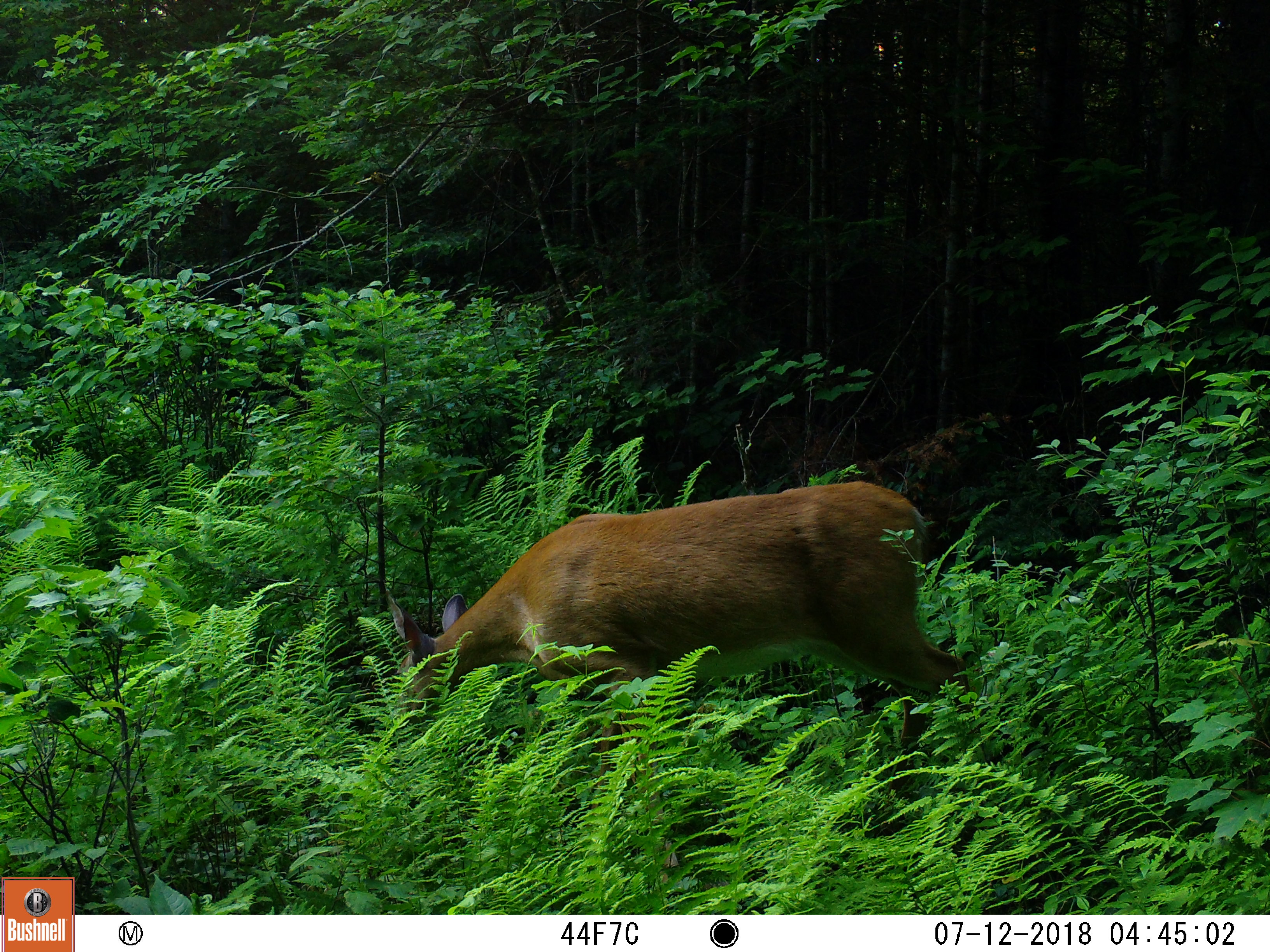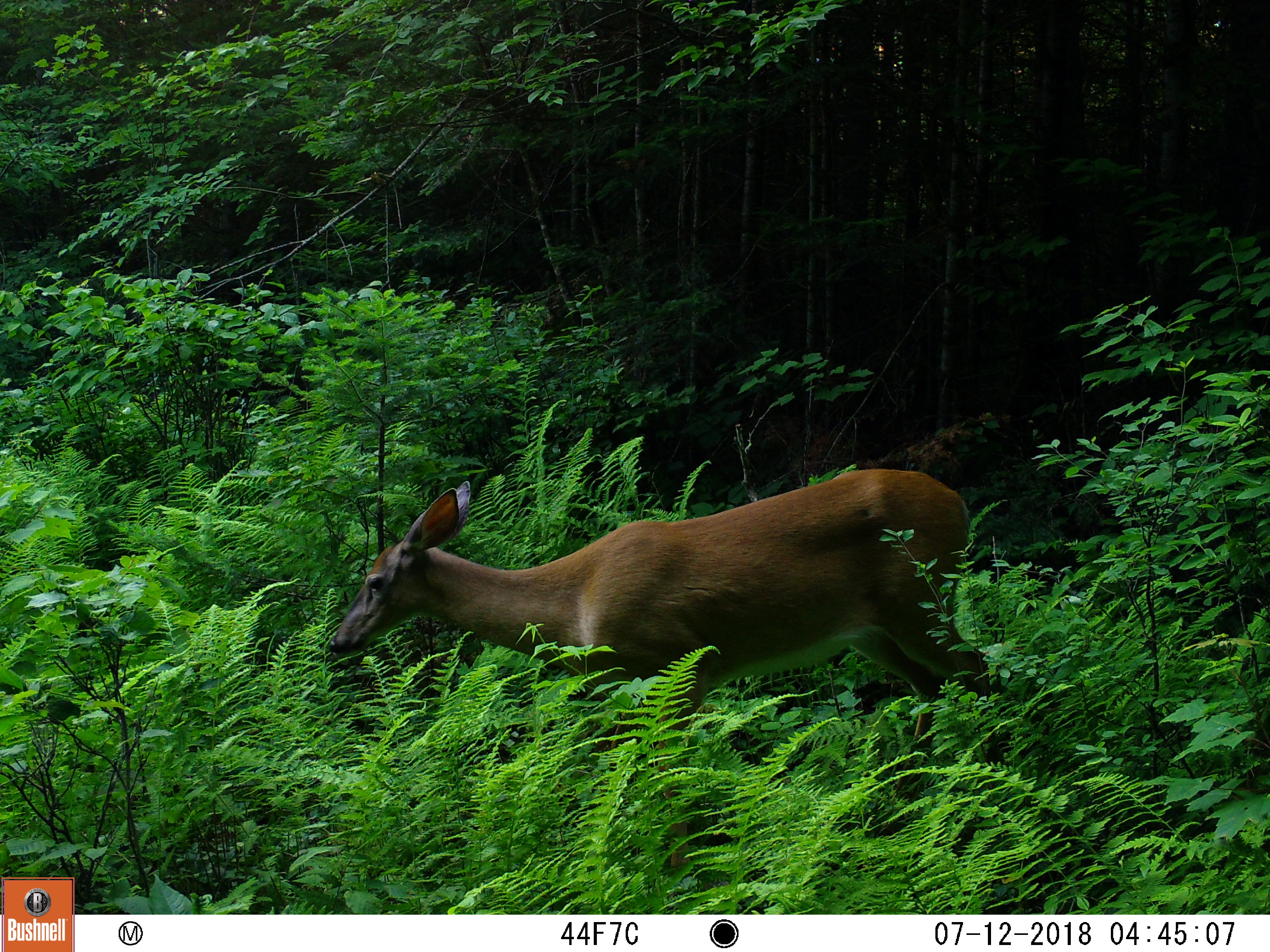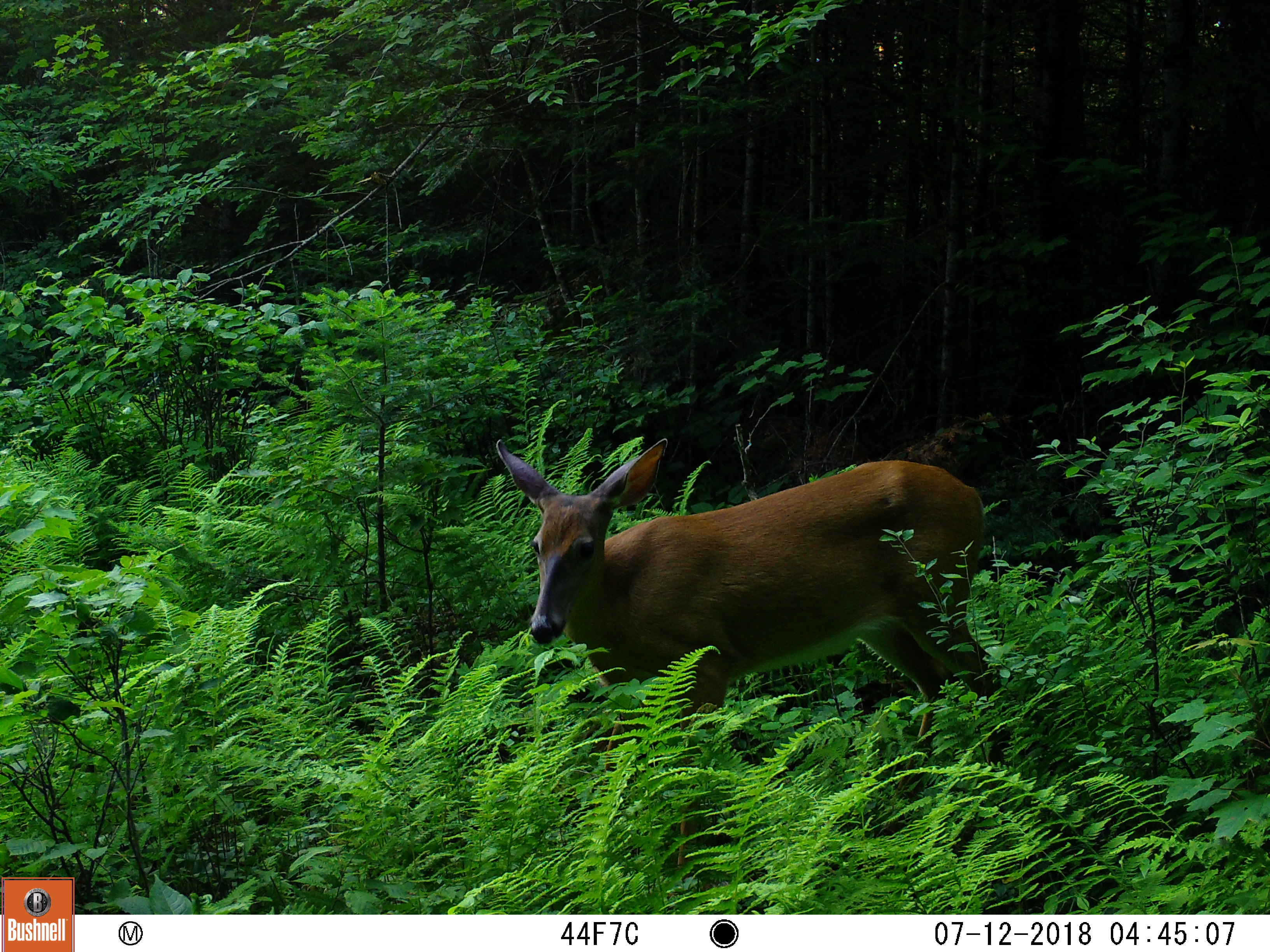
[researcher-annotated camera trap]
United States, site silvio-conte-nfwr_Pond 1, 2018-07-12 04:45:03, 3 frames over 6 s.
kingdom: Animalia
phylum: Chordata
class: Mammalia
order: Artiodactyla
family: Cervidae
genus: Odocoileus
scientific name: Odocoileus virginianus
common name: white-tailed deer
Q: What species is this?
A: White-tailed deer (Odocoileus virginianus).